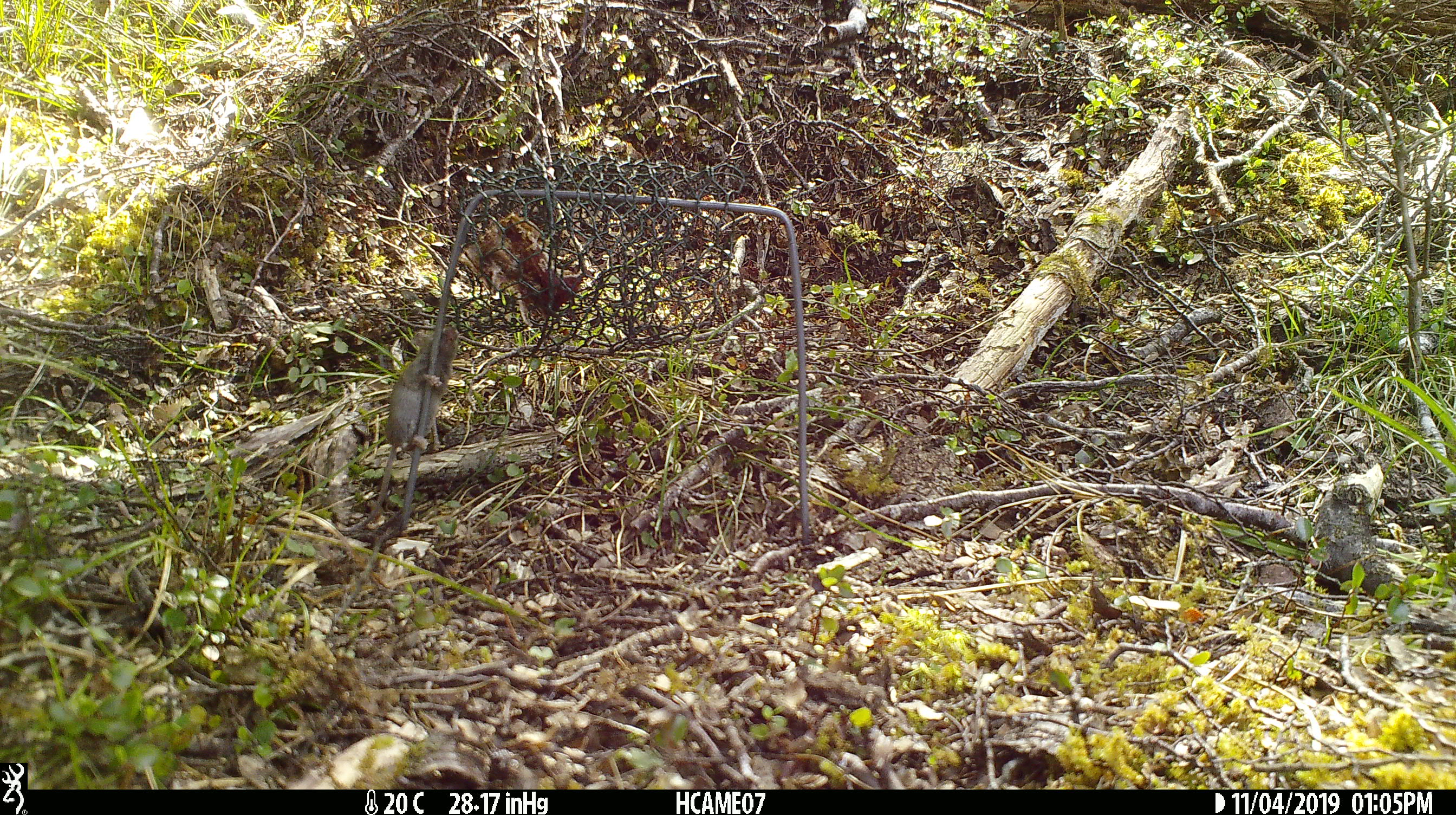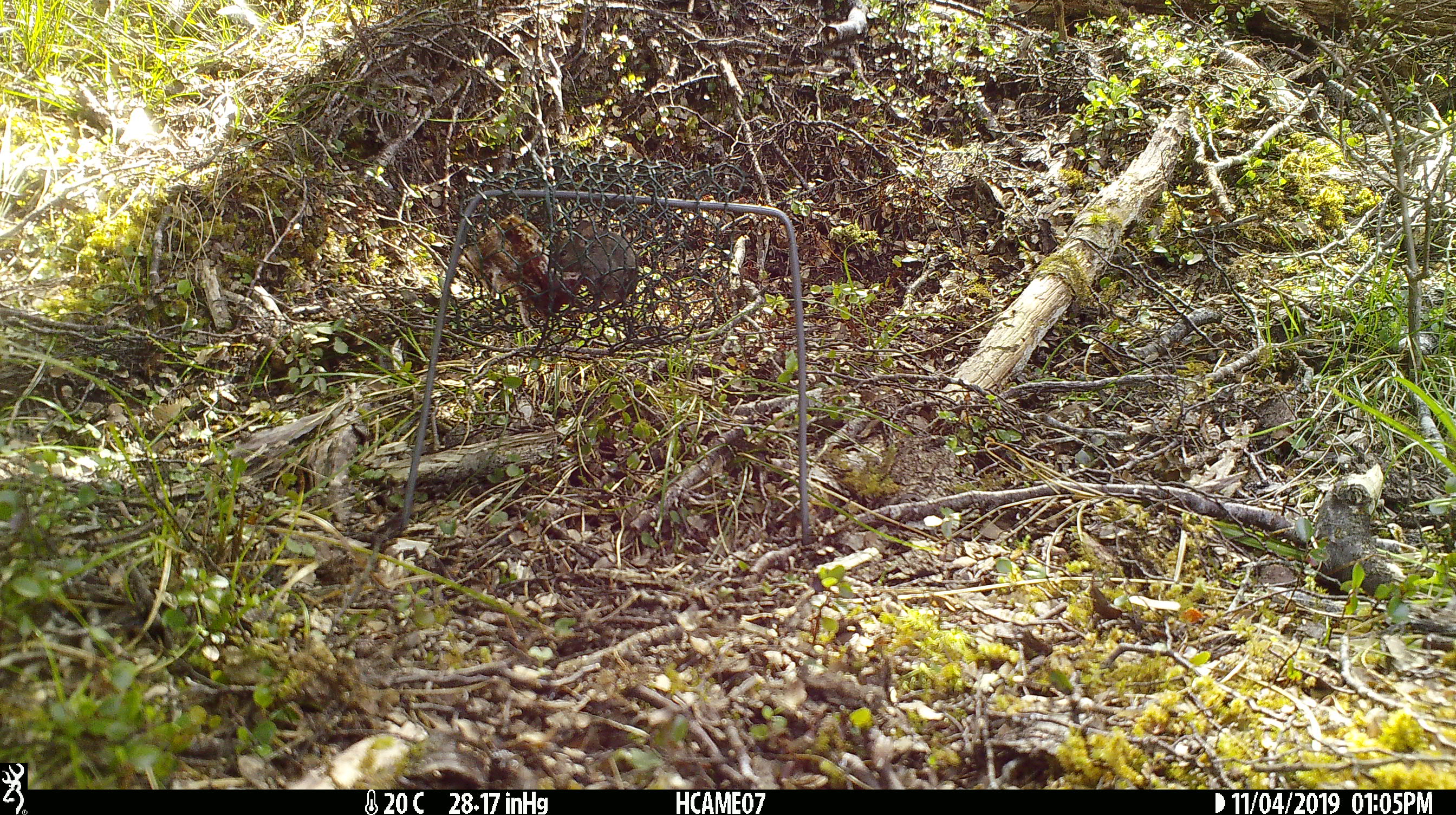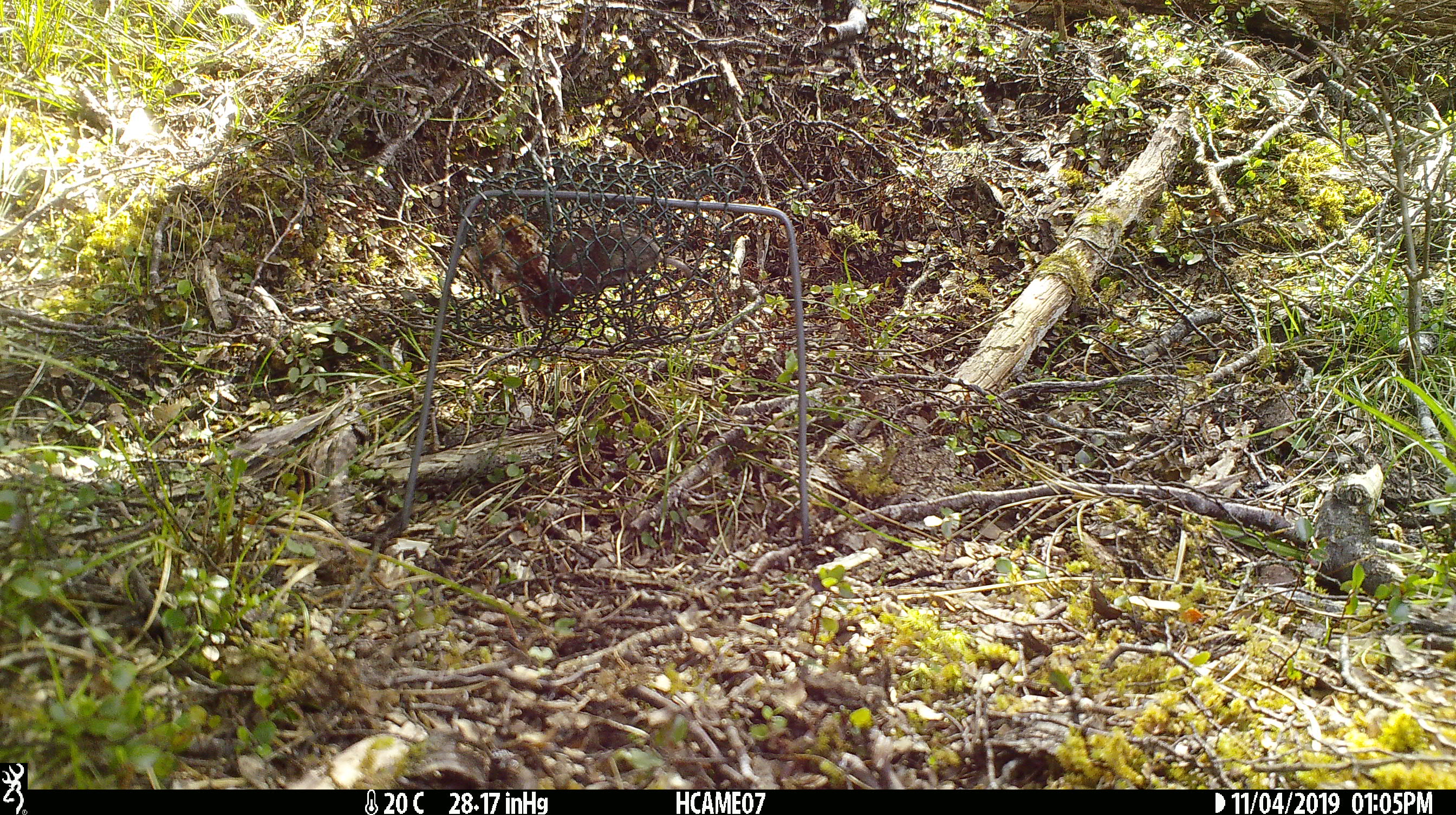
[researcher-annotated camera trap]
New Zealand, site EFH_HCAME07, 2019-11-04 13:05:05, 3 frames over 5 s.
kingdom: Animalia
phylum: Chordata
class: Mammalia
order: Rodentia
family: Muridae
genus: Mus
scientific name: Mus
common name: mouse